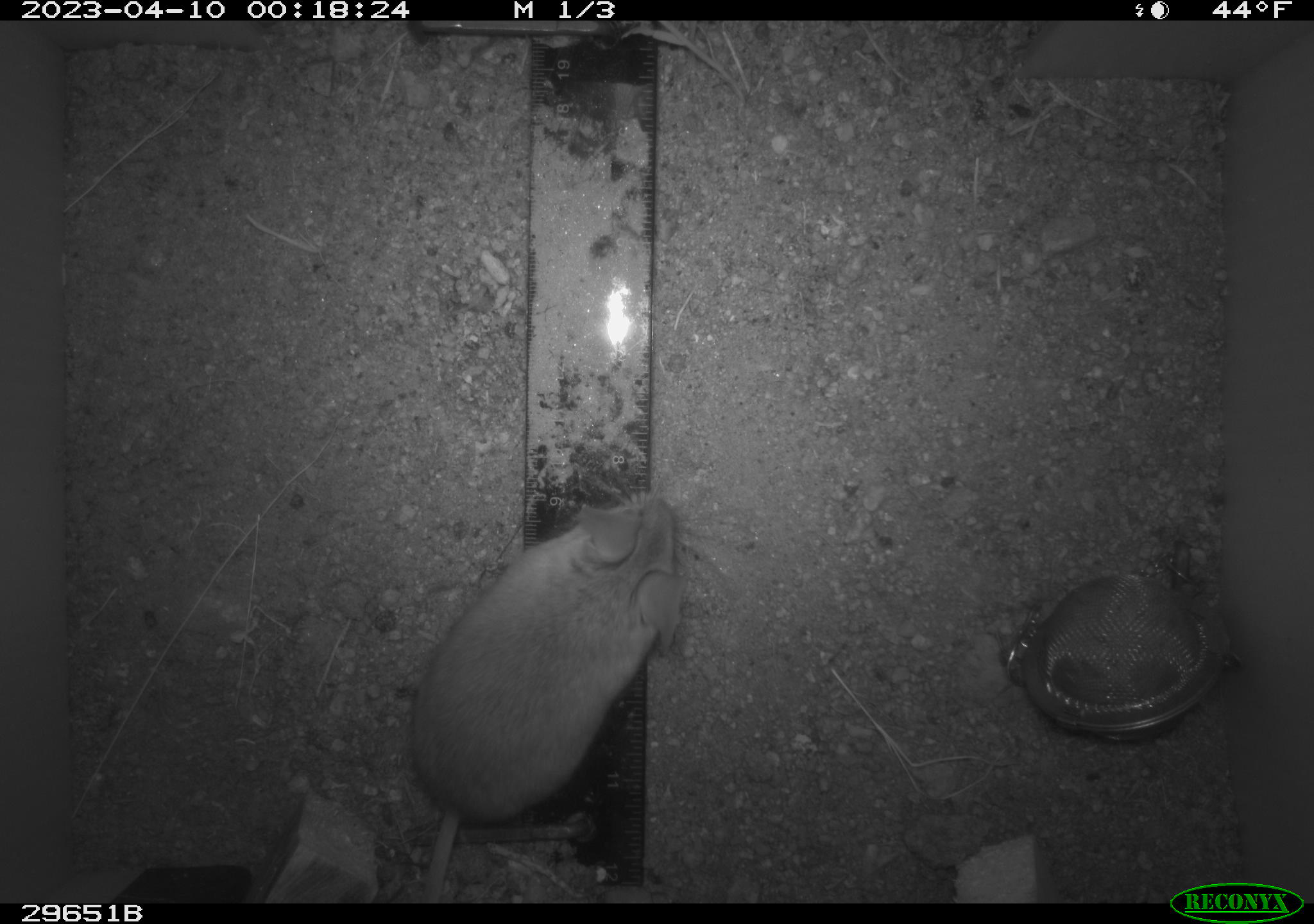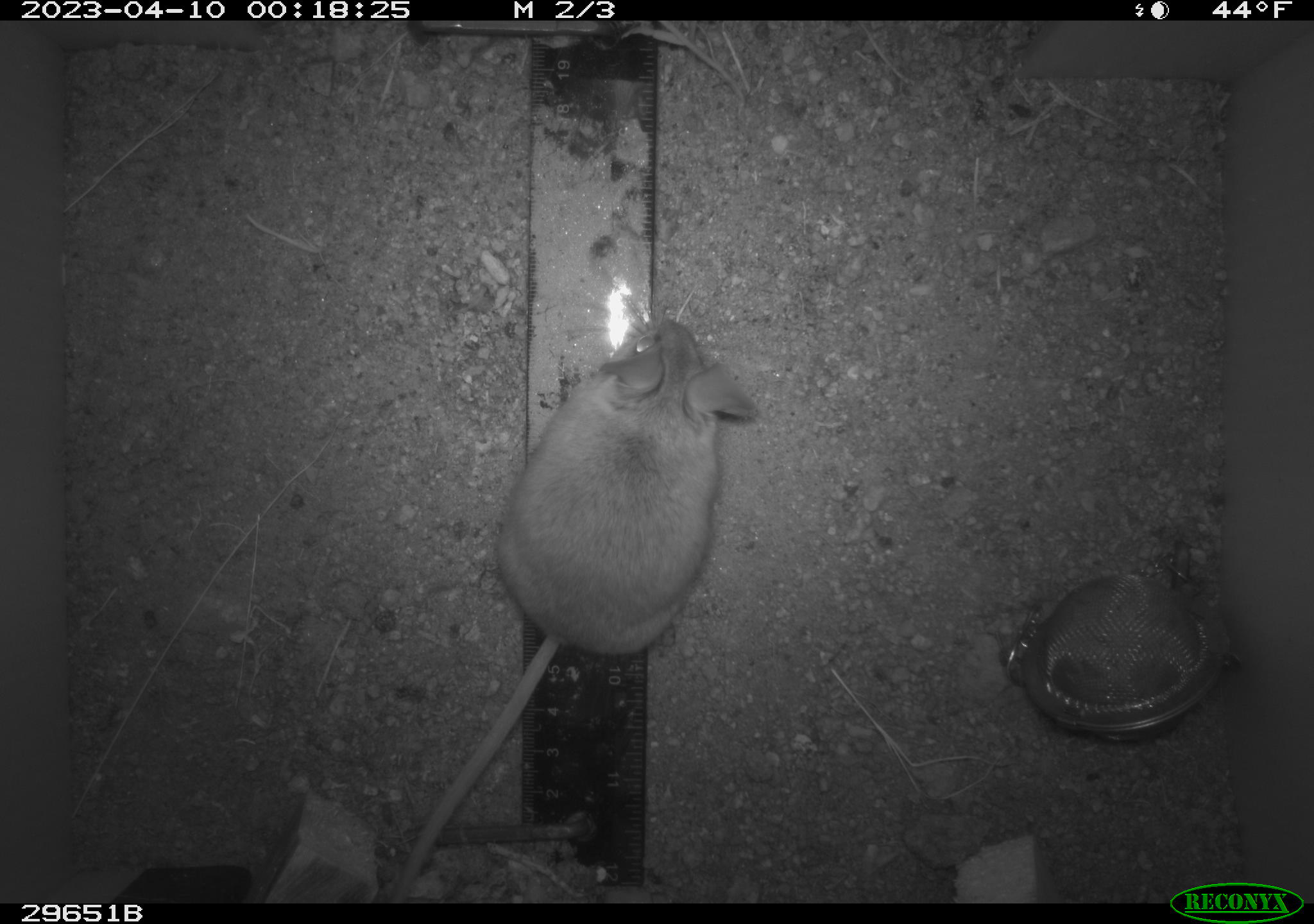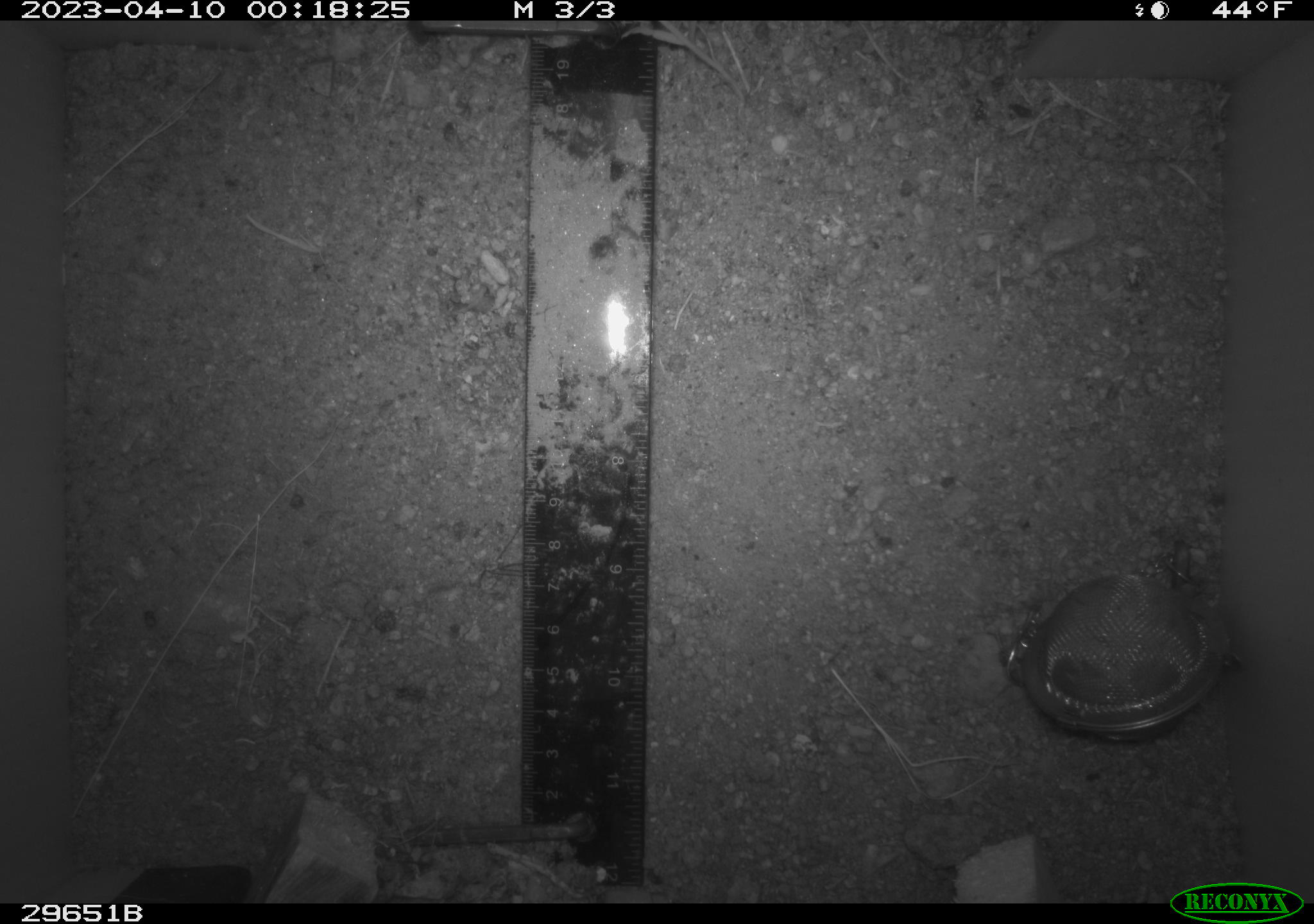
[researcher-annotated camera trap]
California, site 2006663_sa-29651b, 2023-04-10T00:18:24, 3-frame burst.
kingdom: Animalia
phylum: Chordata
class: Mammalia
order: Rodentia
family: Cricetidae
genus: Peromyscus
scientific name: Peromyscus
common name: deer mice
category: peromyscus species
Peromyscus species (deer mice) (Peromyscus).